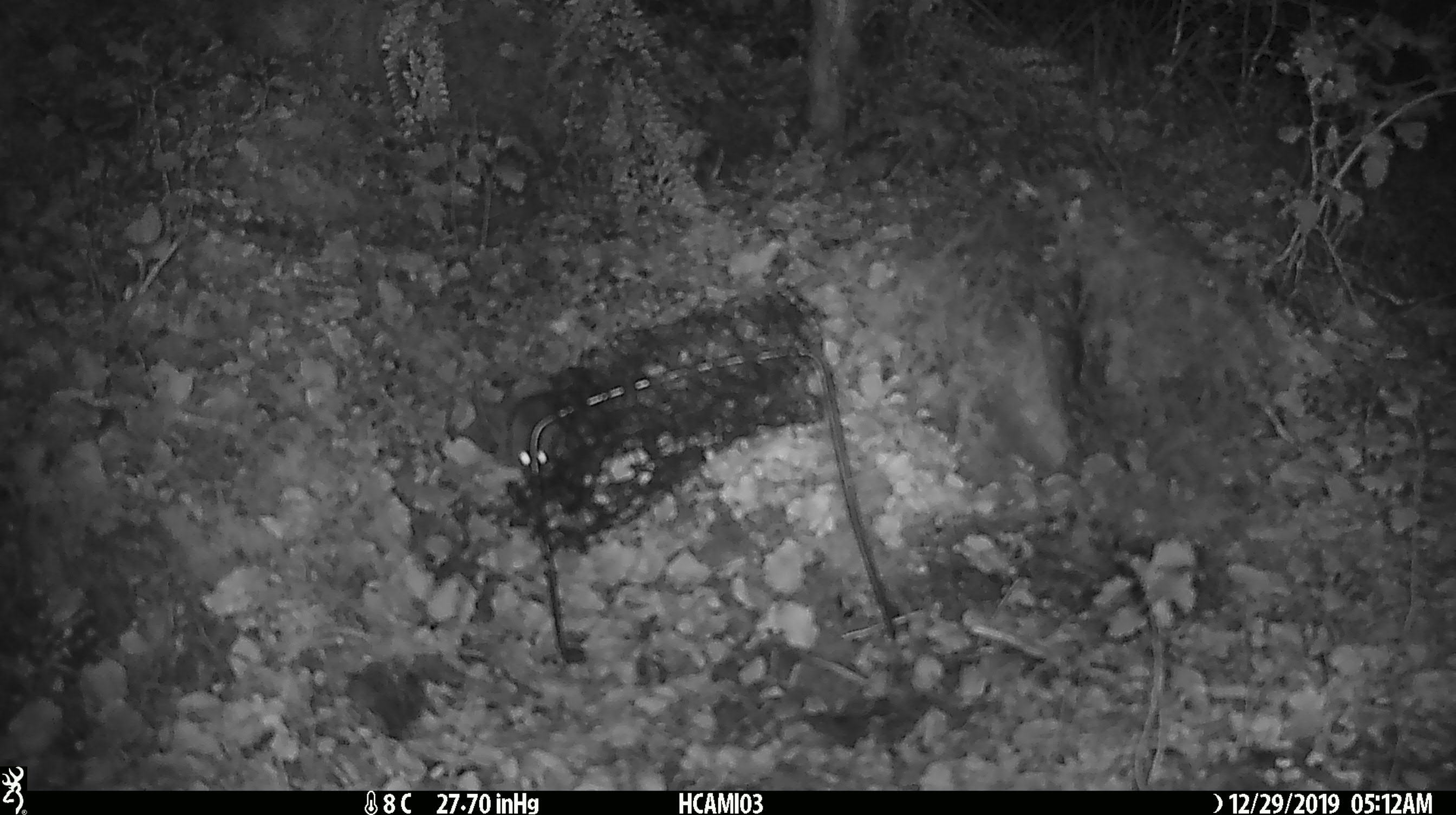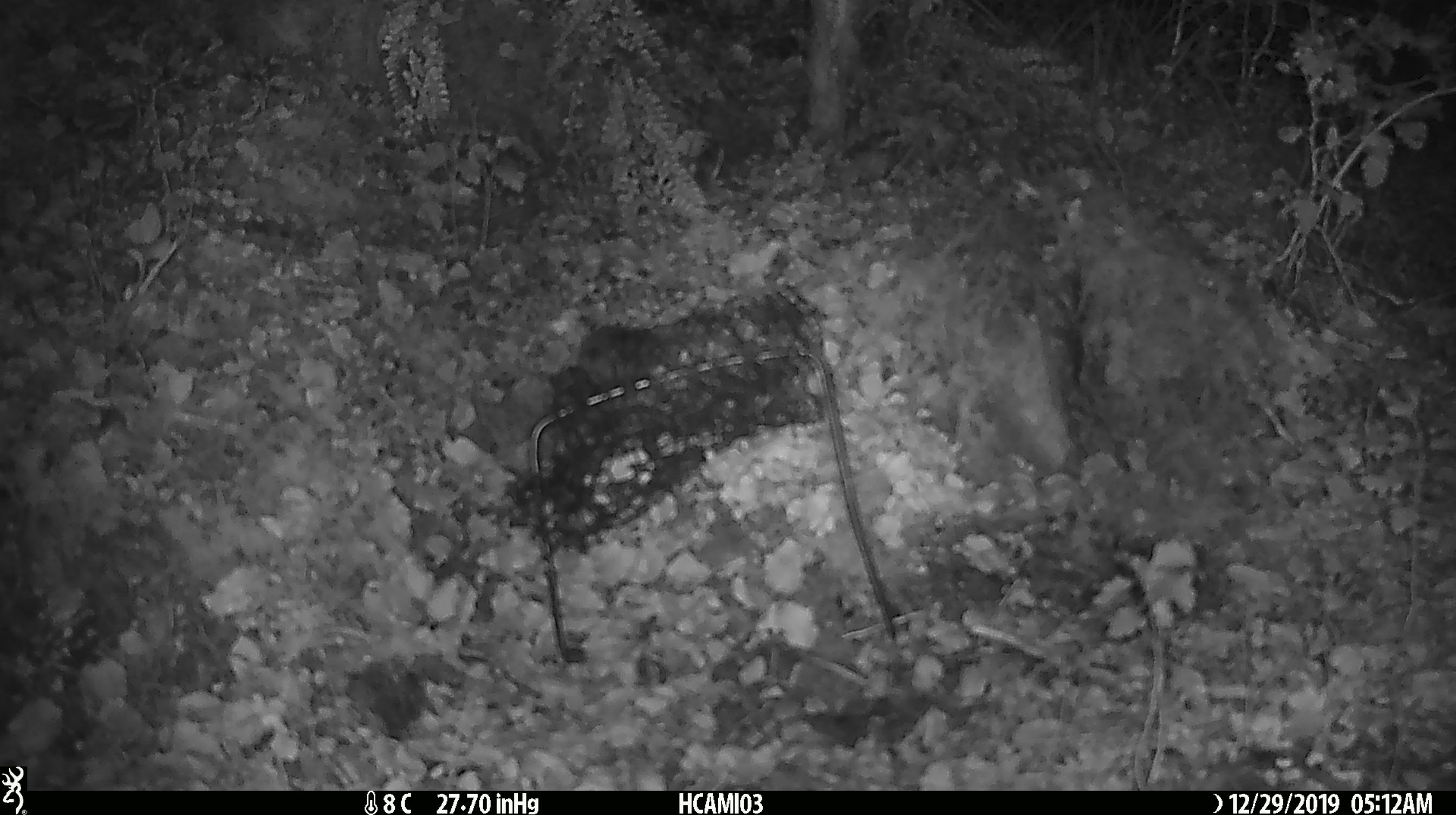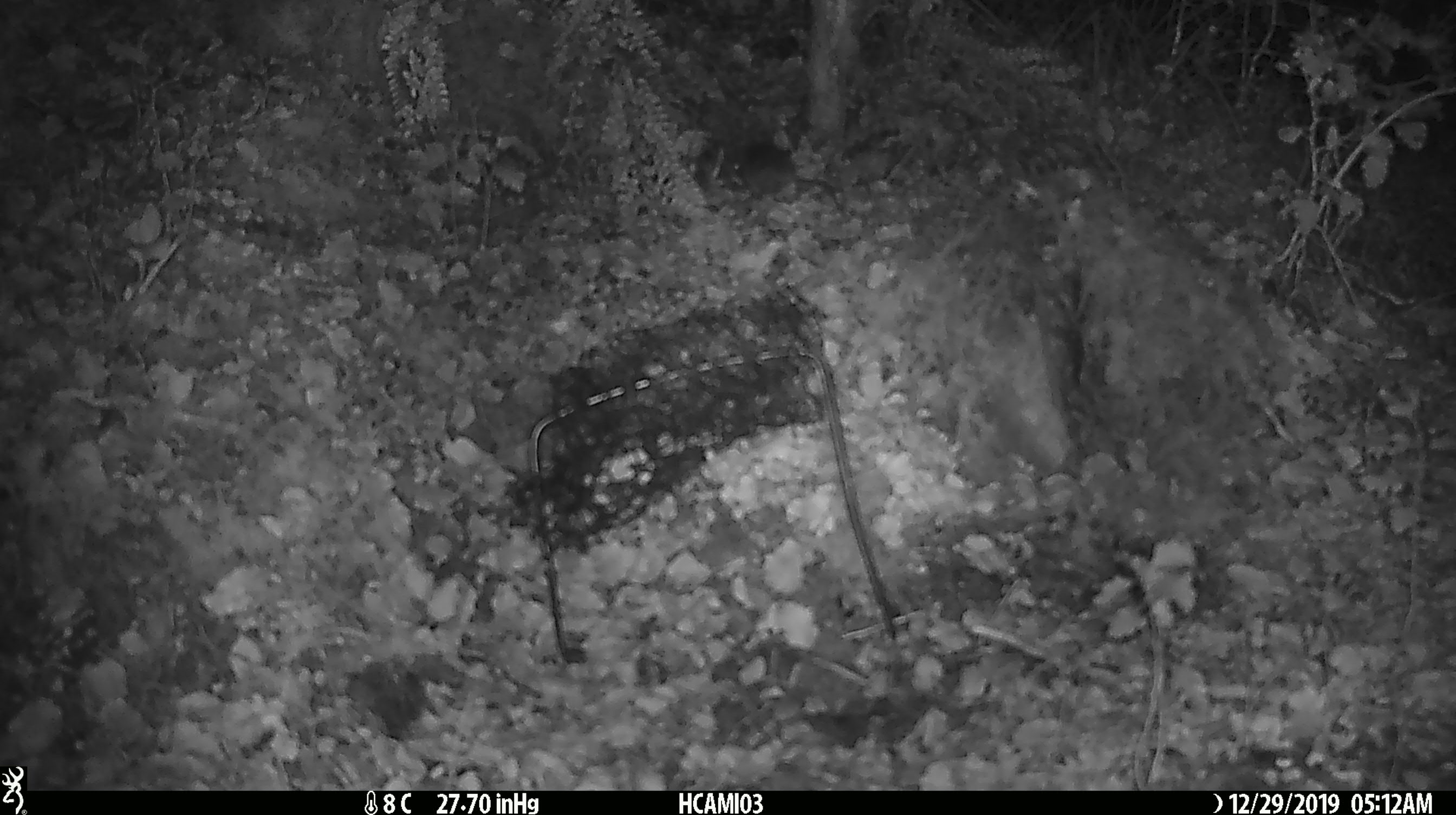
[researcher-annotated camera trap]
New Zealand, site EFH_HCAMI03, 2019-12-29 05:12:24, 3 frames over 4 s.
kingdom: Animalia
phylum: Chordata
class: Mammalia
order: Rodentia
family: Muridae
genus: Mus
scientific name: Mus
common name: mouse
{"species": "mouse (Mus)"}